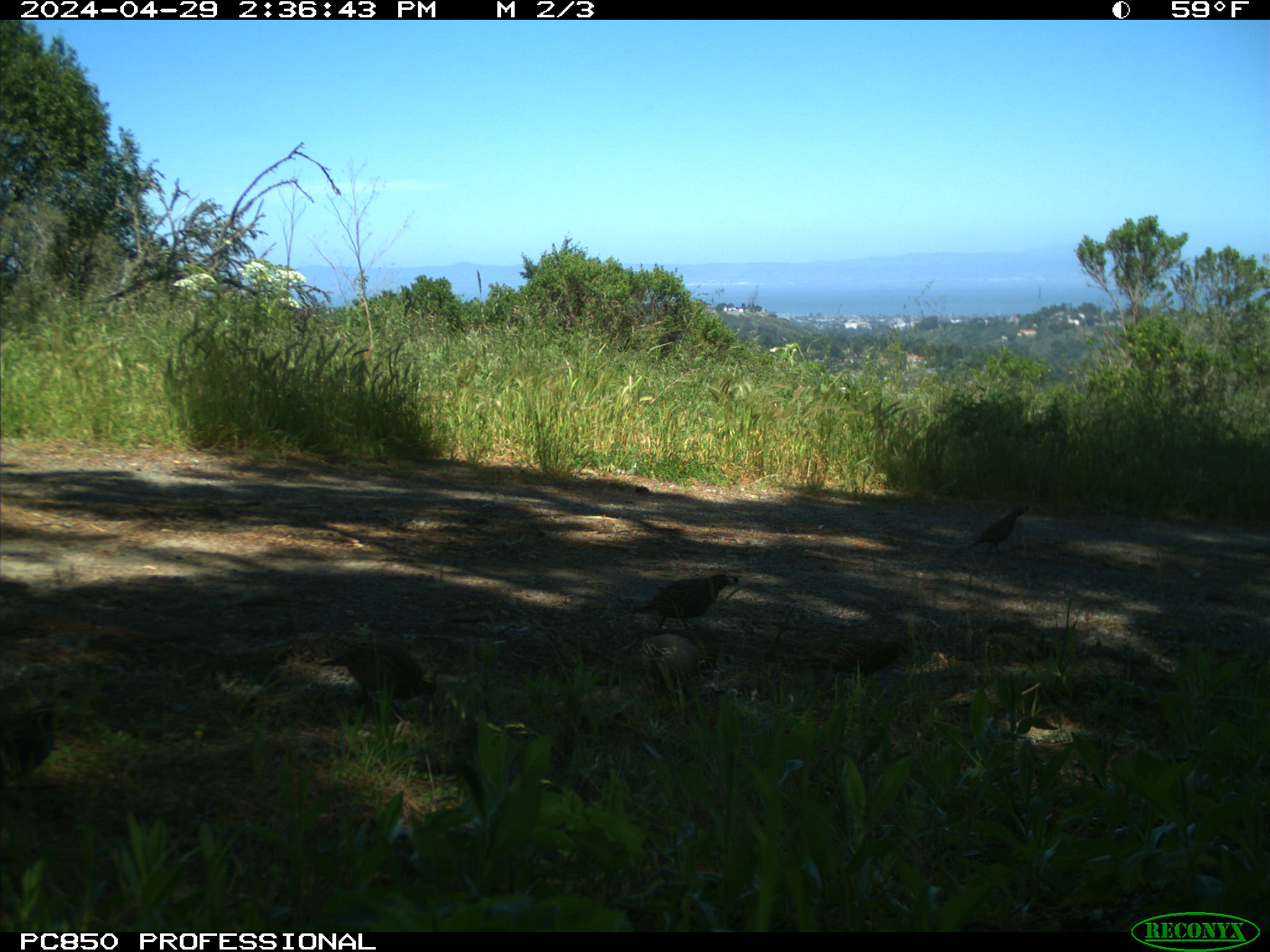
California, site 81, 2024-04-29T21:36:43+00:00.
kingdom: Animalia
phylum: Chordata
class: Aves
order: Galliformes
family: Odontophoridae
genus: Callipepla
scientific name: Callipepla californica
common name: california quail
California quail (Callipepla californica).